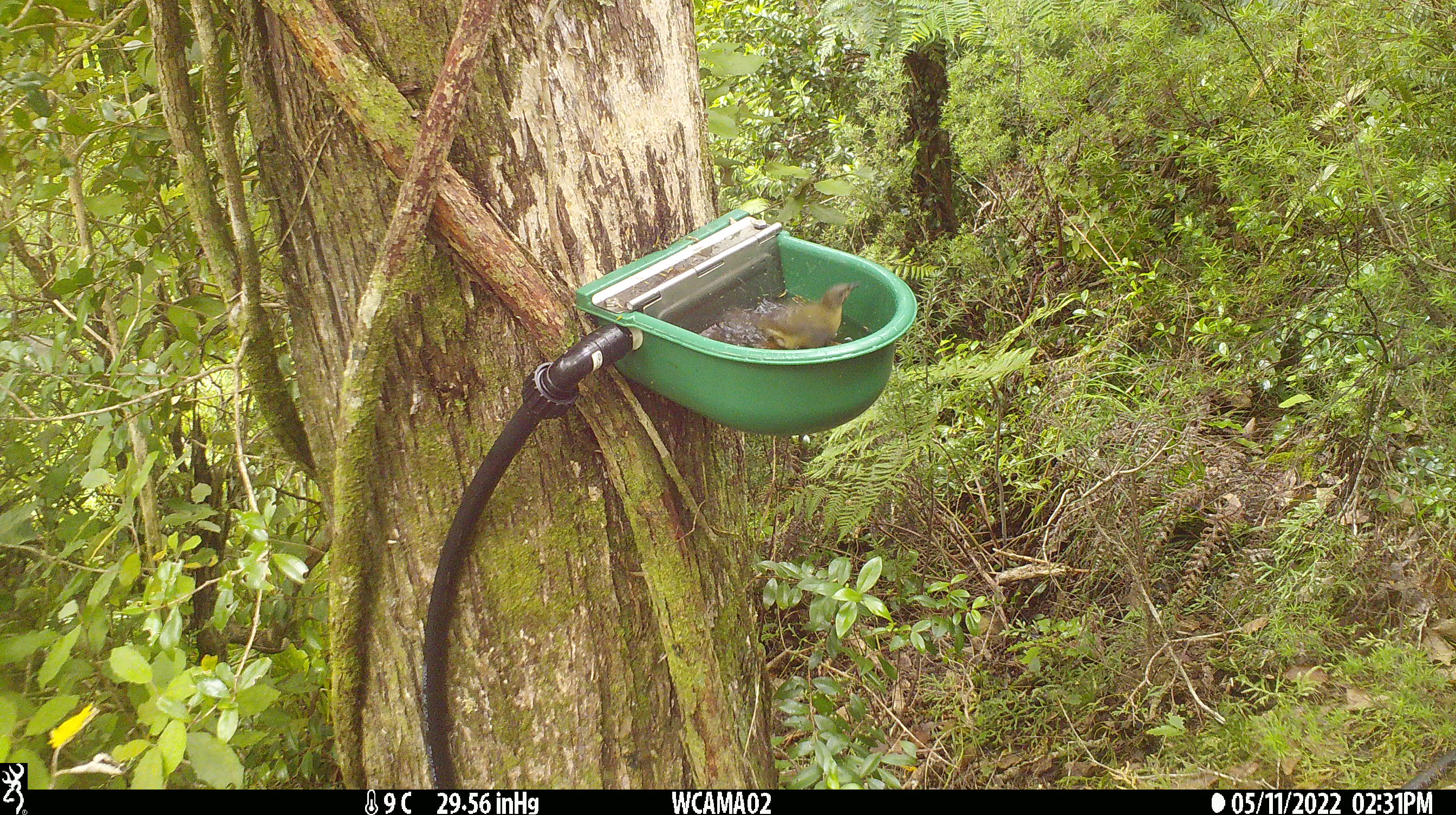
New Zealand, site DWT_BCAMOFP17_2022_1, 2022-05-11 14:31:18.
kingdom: Animalia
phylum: Chordata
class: Aves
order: Passeriformes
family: Meliphagidae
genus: Anthornis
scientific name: Anthornis melanura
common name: new zealand bellbird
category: bellbird